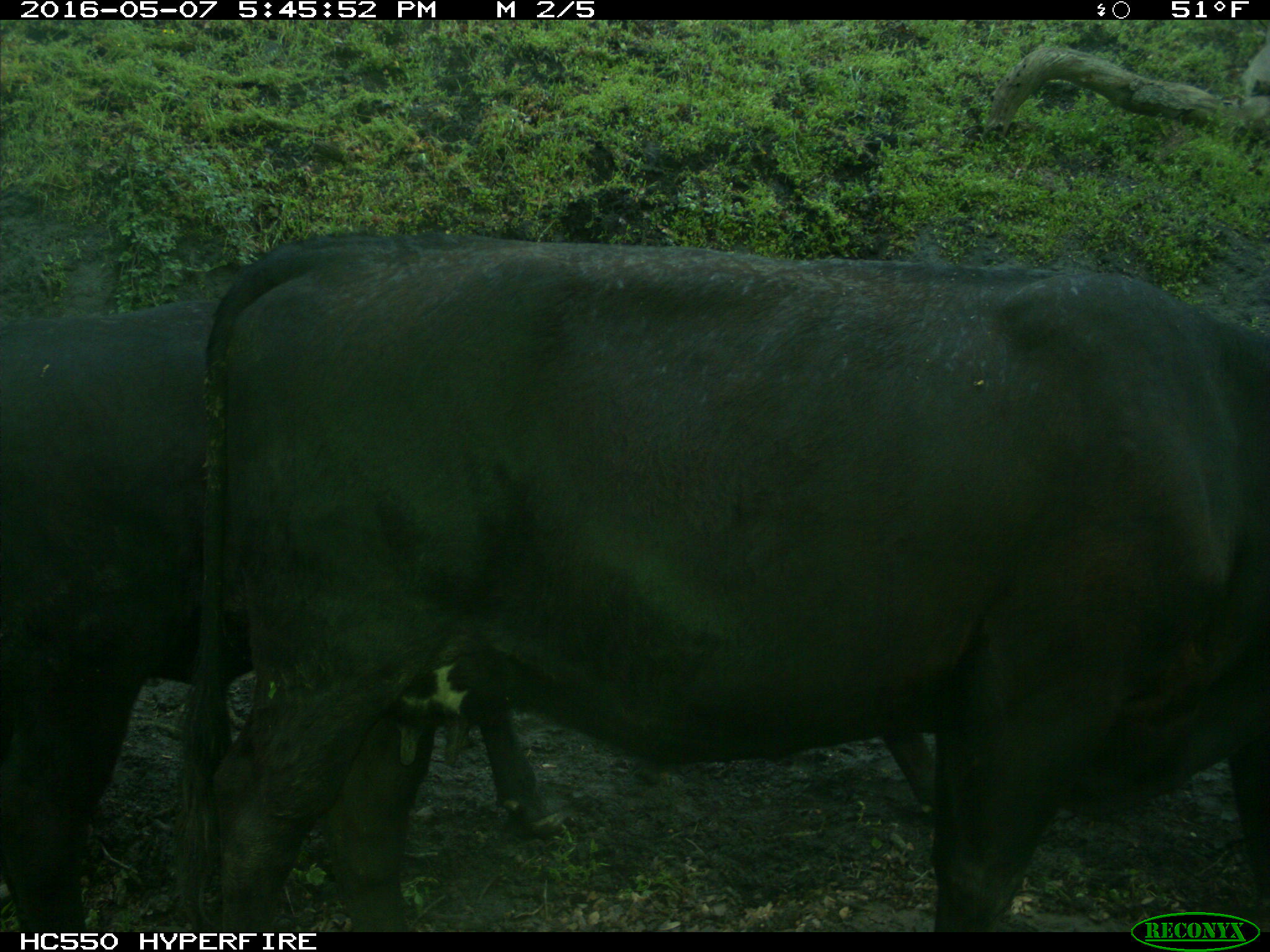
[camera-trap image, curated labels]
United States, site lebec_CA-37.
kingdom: Animalia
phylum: Chordata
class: Mammalia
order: Artiodactyla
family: Bovidae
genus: Bos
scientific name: Bos taurus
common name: domestic cow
Bos taurus (domestic cow).